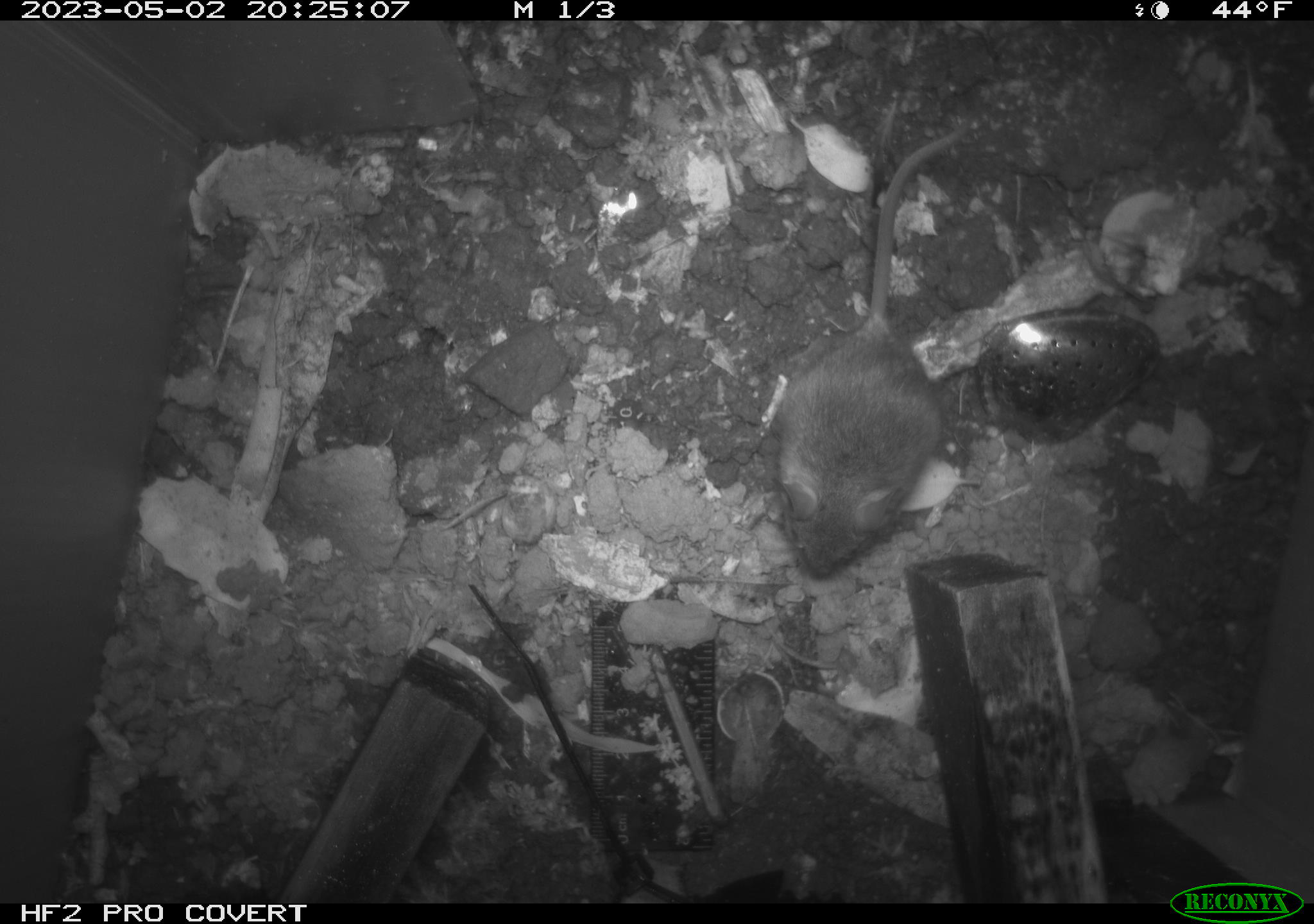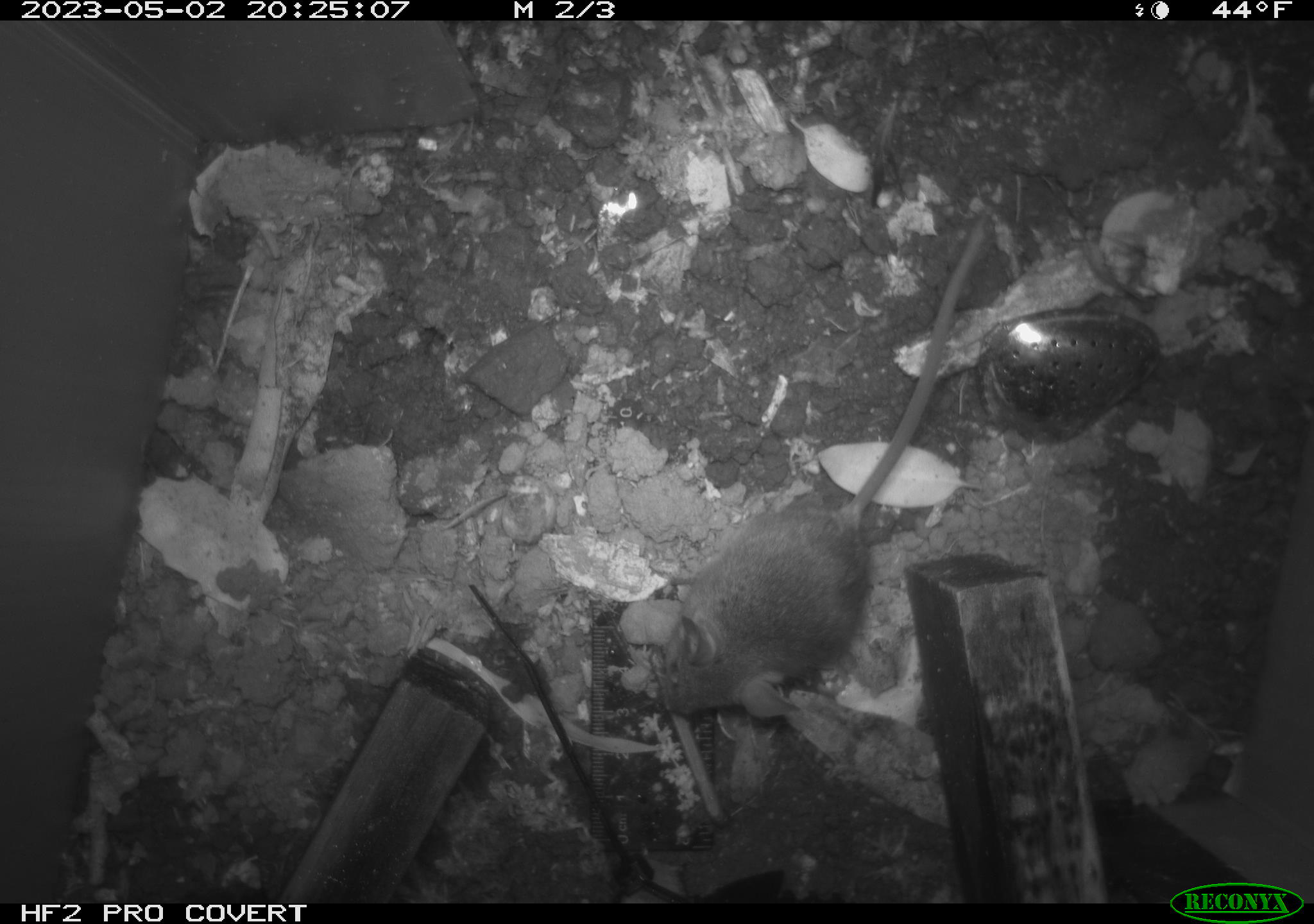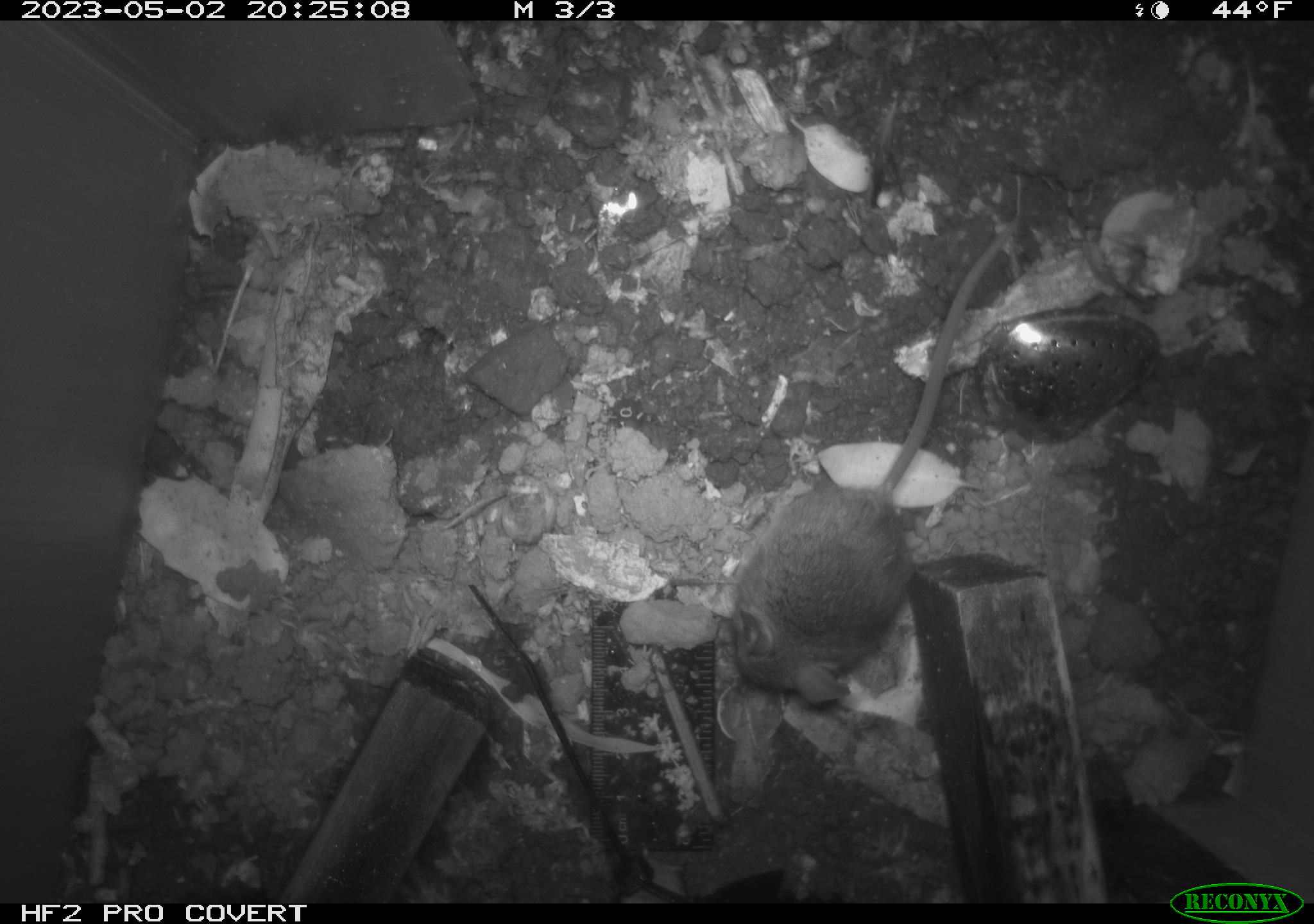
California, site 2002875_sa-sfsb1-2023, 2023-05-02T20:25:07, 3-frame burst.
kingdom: Animalia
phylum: Chordata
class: Mammalia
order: Rodentia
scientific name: Rodentia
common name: mouse species